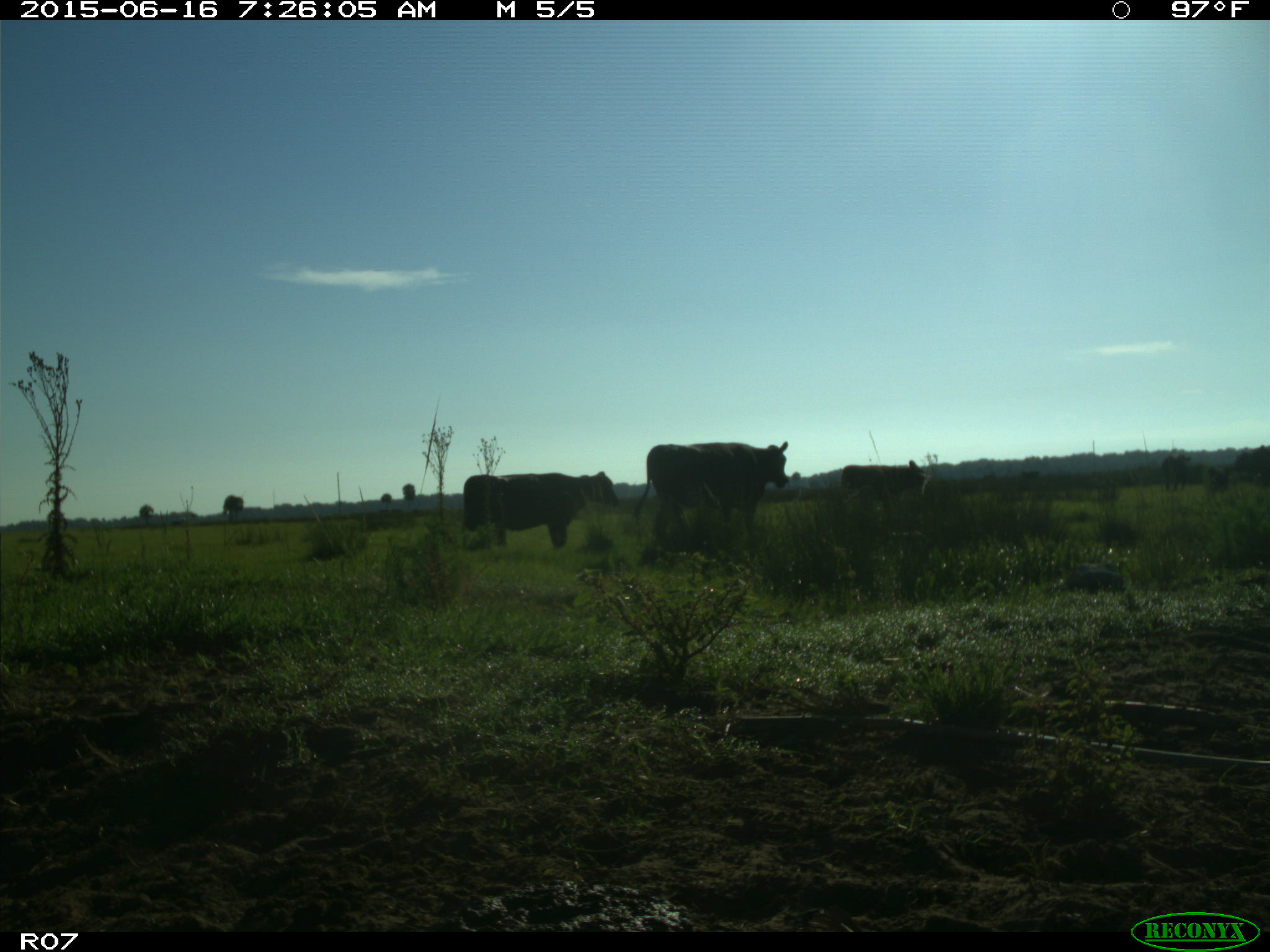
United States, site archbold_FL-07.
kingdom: Animalia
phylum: Chordata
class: Mammalia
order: Artiodactyla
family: Bovidae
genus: Bos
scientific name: Bos taurus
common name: domestic cow